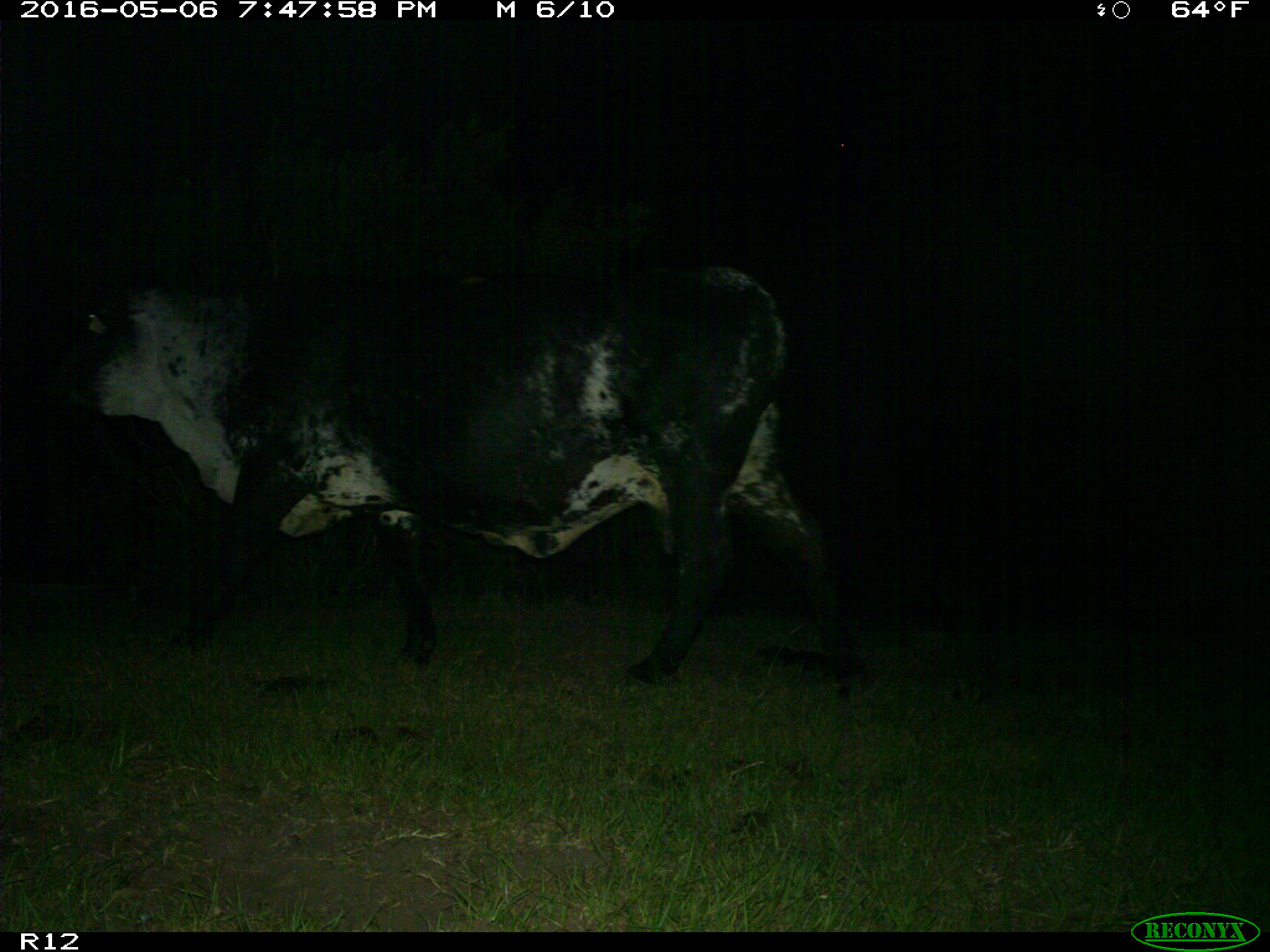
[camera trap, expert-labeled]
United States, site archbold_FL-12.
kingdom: Animalia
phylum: Chordata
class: Mammalia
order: Artiodactyla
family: Bovidae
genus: Bos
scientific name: Bos taurus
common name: domestic cow